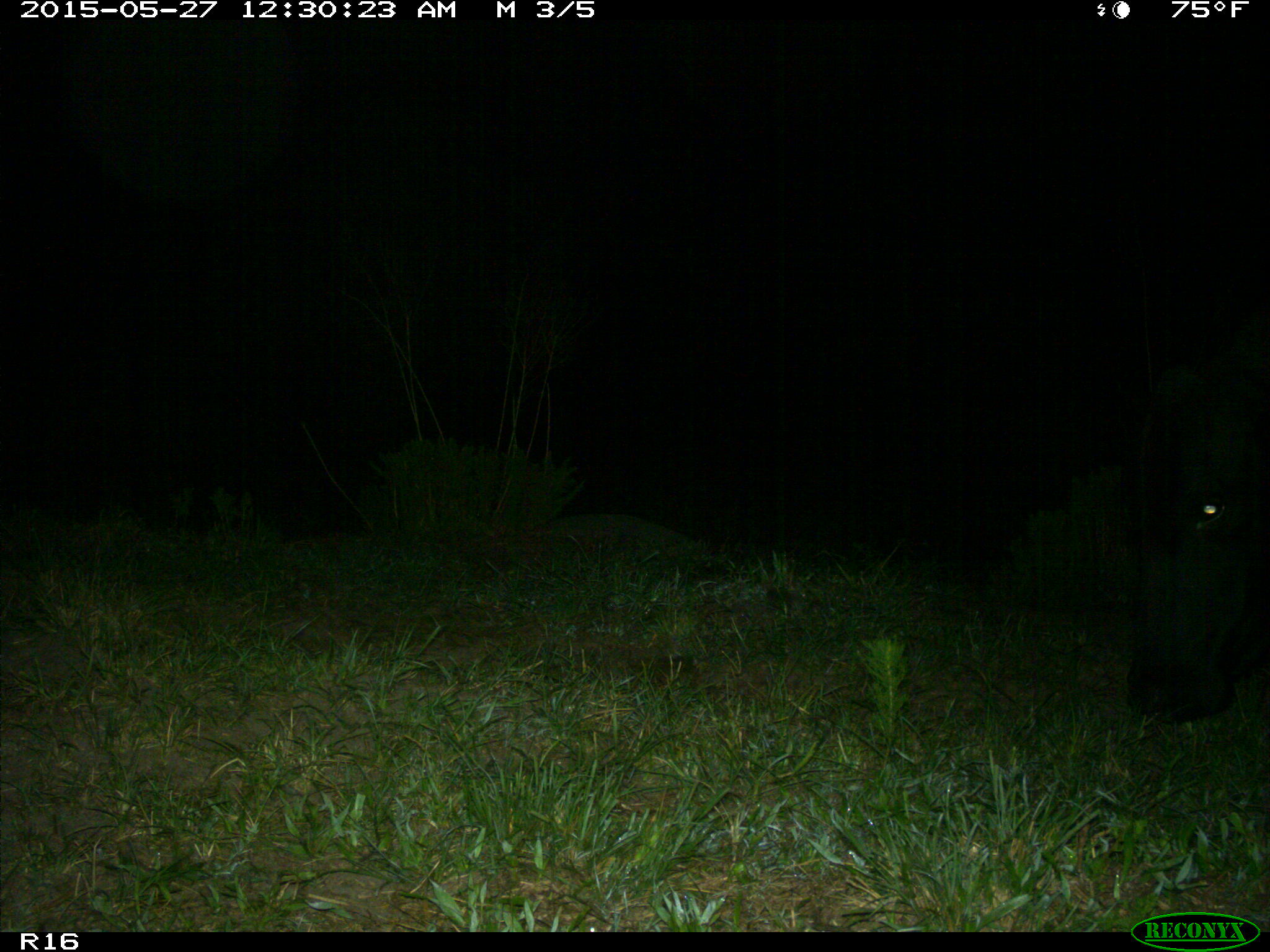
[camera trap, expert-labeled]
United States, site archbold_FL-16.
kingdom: Animalia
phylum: Chordata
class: Mammalia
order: Artiodactyla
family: Bovidae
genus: Bos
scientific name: Bos taurus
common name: domestic cow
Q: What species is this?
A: Bos taurus (domestic cow).